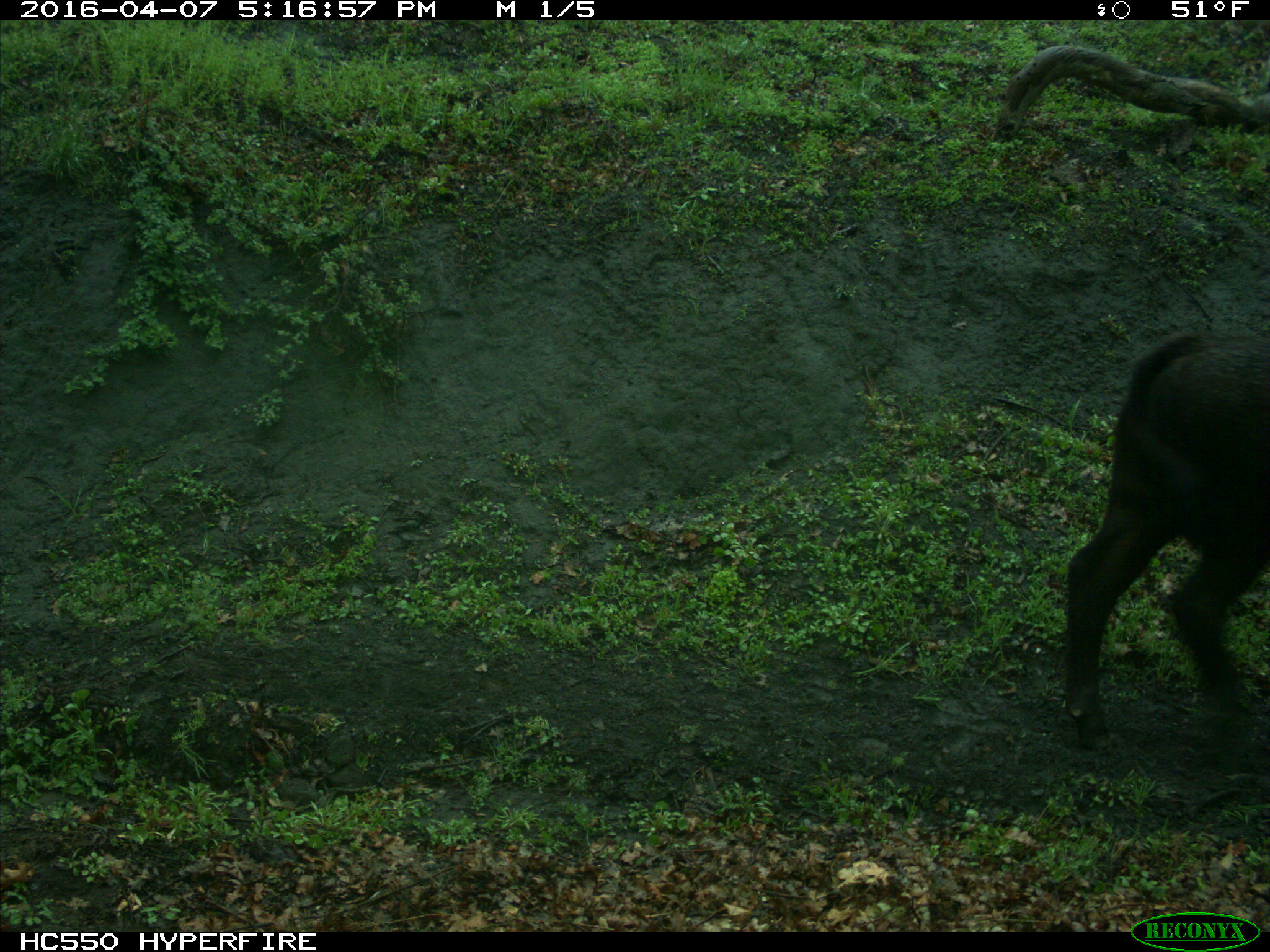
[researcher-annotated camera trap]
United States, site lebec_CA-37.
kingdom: Animalia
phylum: Chordata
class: Mammalia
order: Artiodactyla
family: Bovidae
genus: Bos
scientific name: Bos taurus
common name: domestic cow